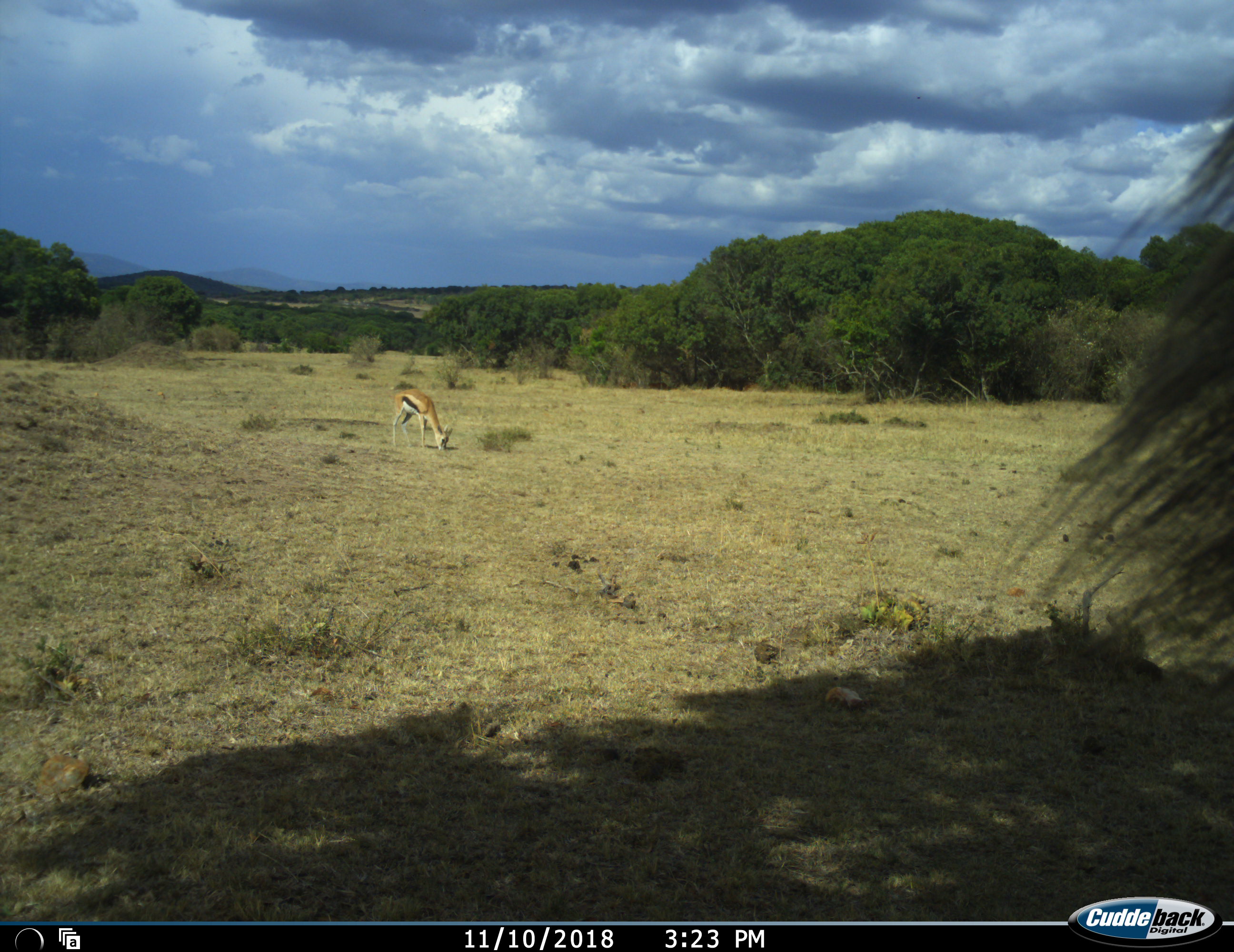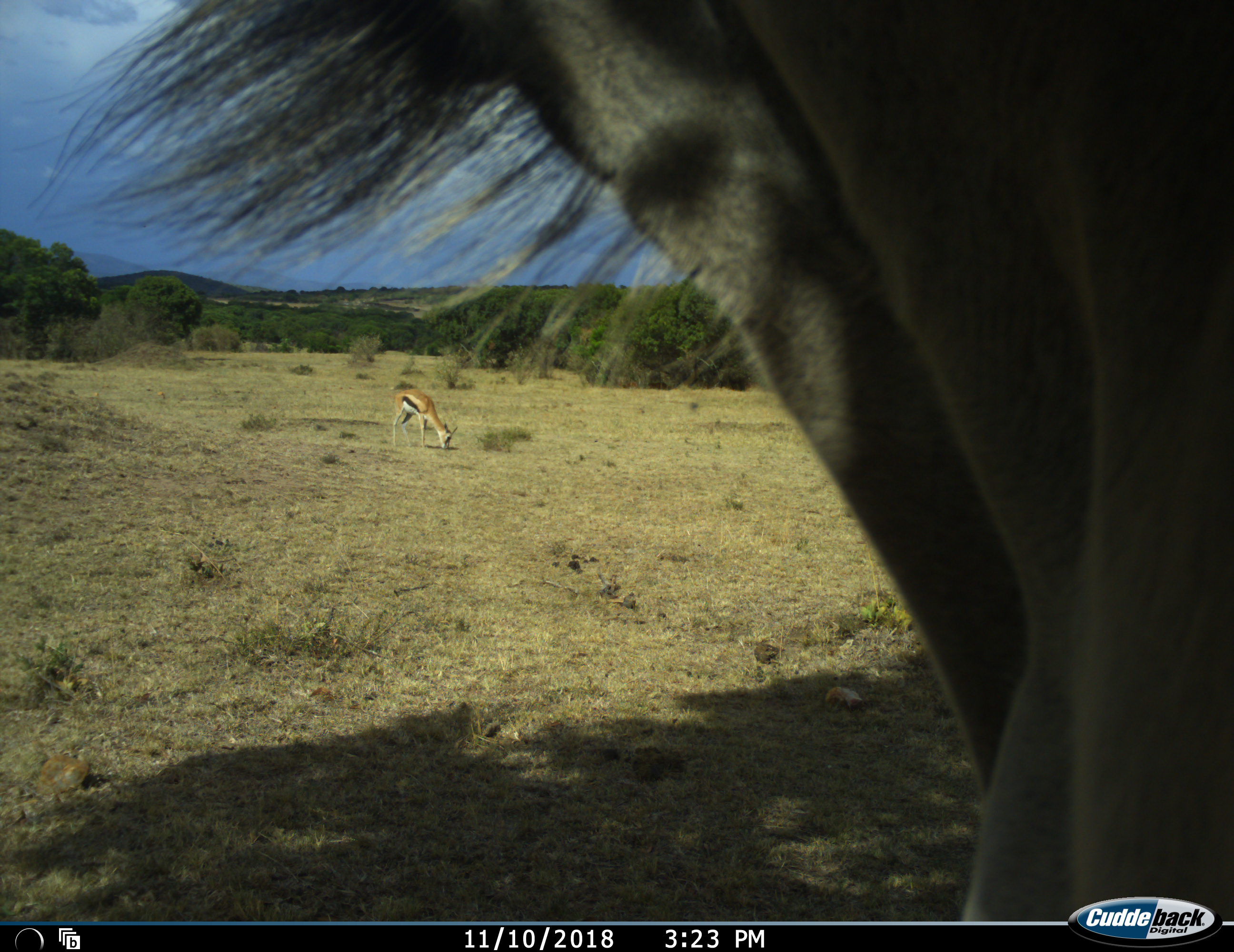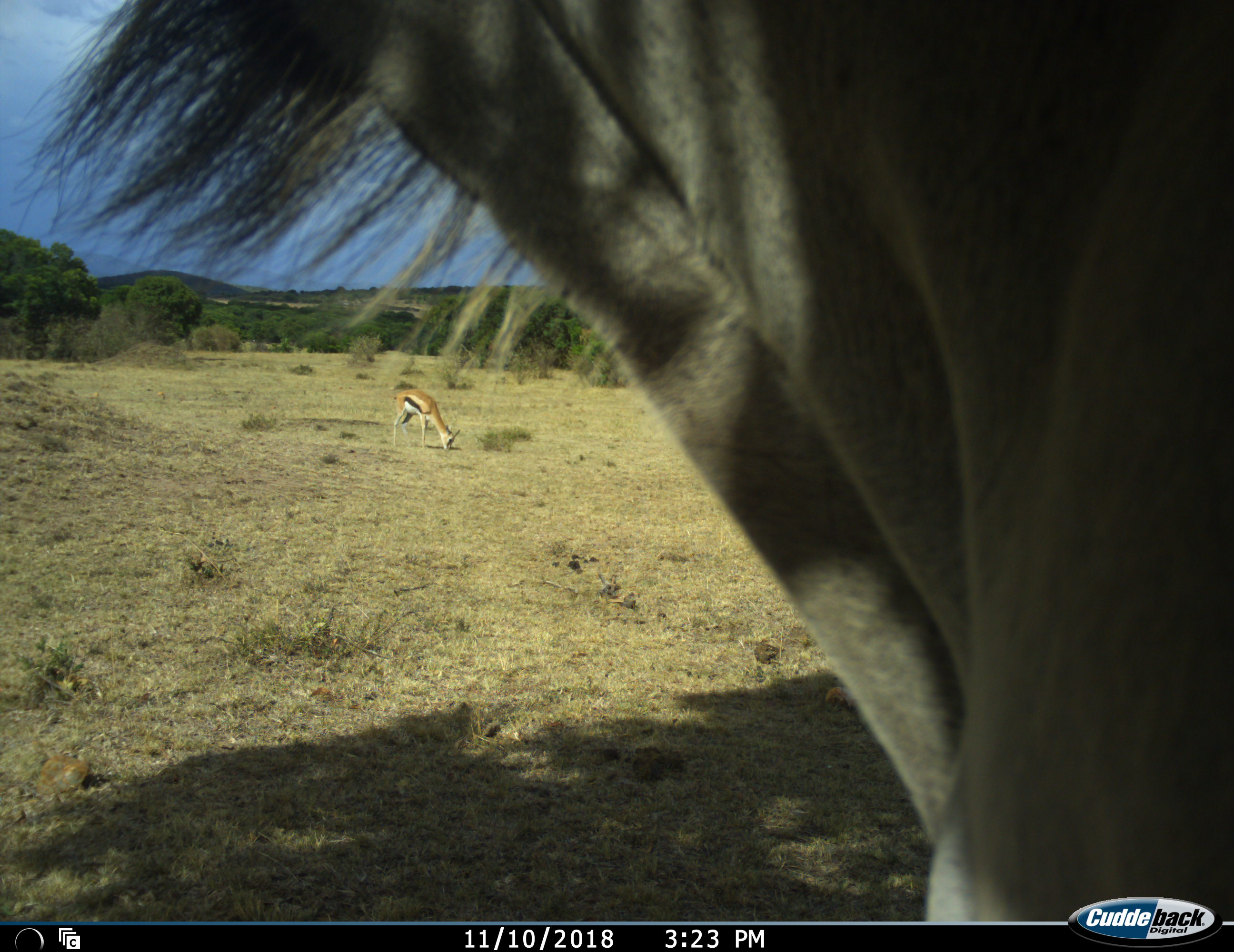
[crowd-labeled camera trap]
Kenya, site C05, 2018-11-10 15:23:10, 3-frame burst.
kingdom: Animalia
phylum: Chordata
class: Mammalia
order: Artiodactyla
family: Bovidae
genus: Eudorcas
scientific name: Eudorcas thomsonii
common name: thomson's gazelle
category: gazellethomsons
Gazellethomsons (thomson's gazelle) (Eudorcas thomsonii), count 1. Behavior (volunteer vote fractions): standing 33%, resting 0%, moving 11%, interacting 0%. Young present (vote fraction): 0%. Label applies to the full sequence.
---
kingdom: Animalia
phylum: Chordata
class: Mammalia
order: Artiodactyla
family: Bovidae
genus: Connochaetes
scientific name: Connochaetes taurinus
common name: common wildebeest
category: wildebeest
Wildebeest (common wildebeest) (Connochaetes taurinus), count 1. Behavior (volunteer vote fractions): standing 25%, resting 0%, moving 75%, interacting 0%. Young present (vote fraction): 0%. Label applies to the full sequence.